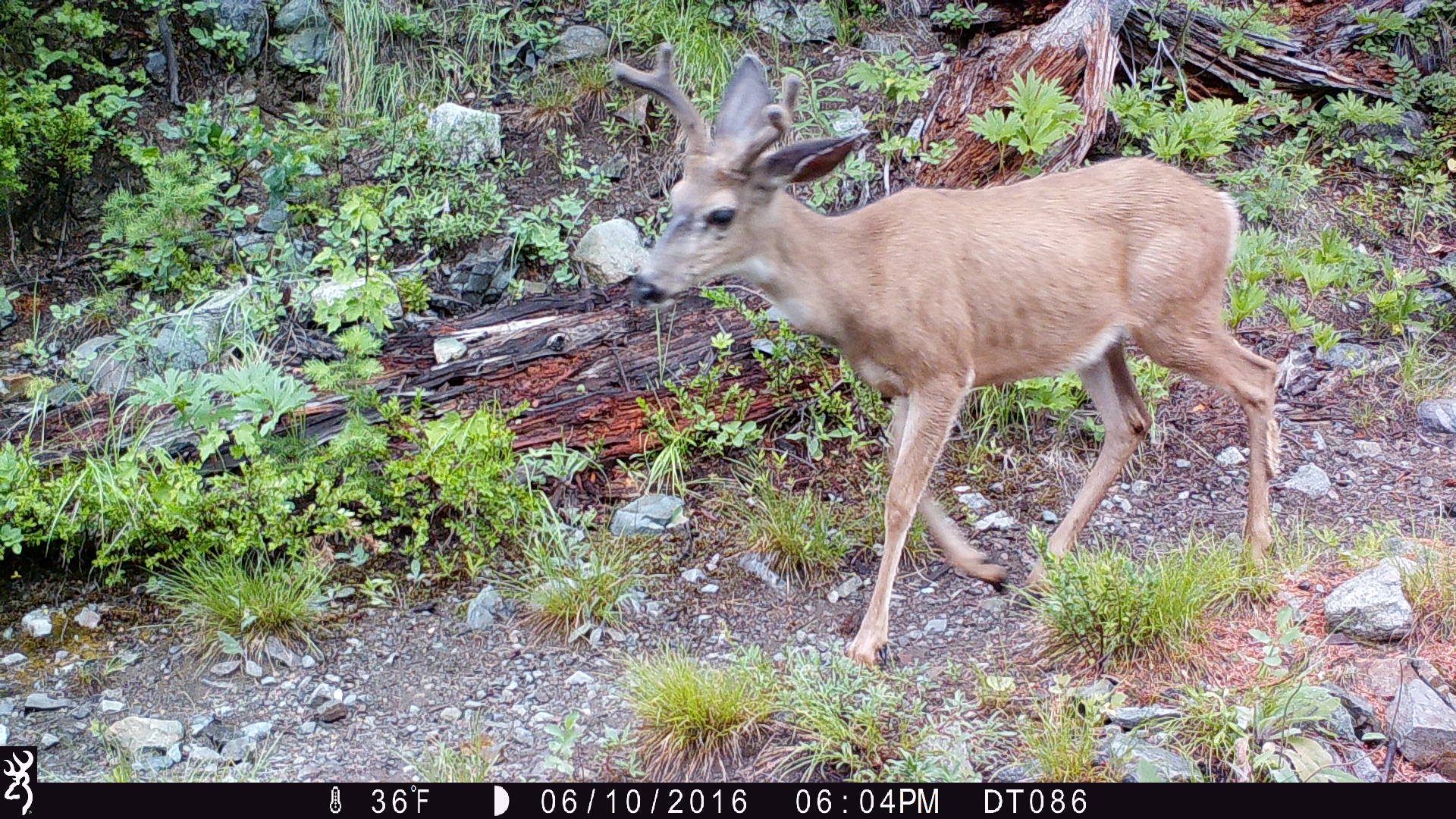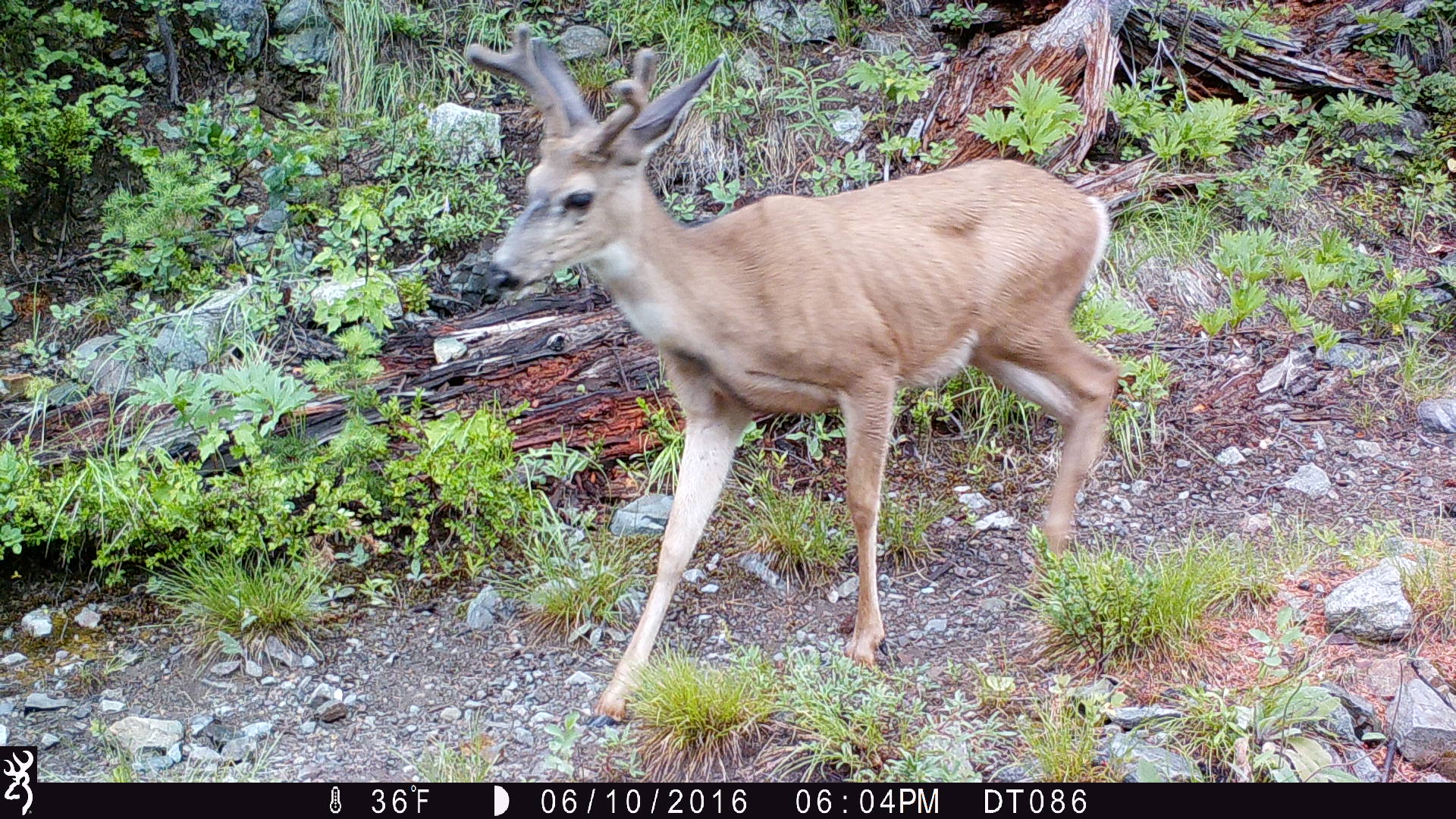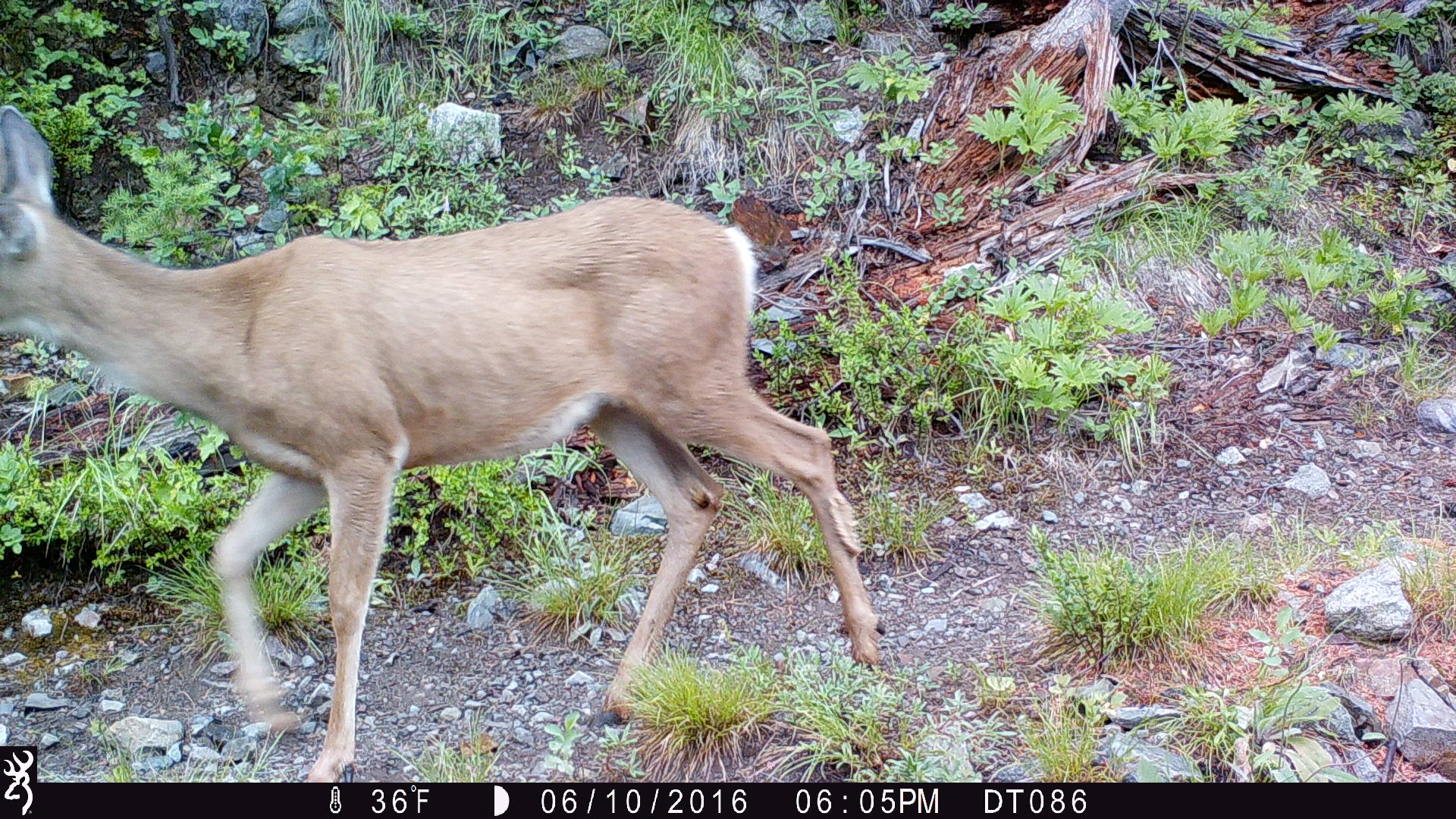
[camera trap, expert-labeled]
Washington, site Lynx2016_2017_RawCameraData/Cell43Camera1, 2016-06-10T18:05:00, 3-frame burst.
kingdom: Animalia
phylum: Chordata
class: Mammalia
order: Artiodactyla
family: Cervidae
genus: Odocoileus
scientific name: Odocoileus hemionus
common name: mule deer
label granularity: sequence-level